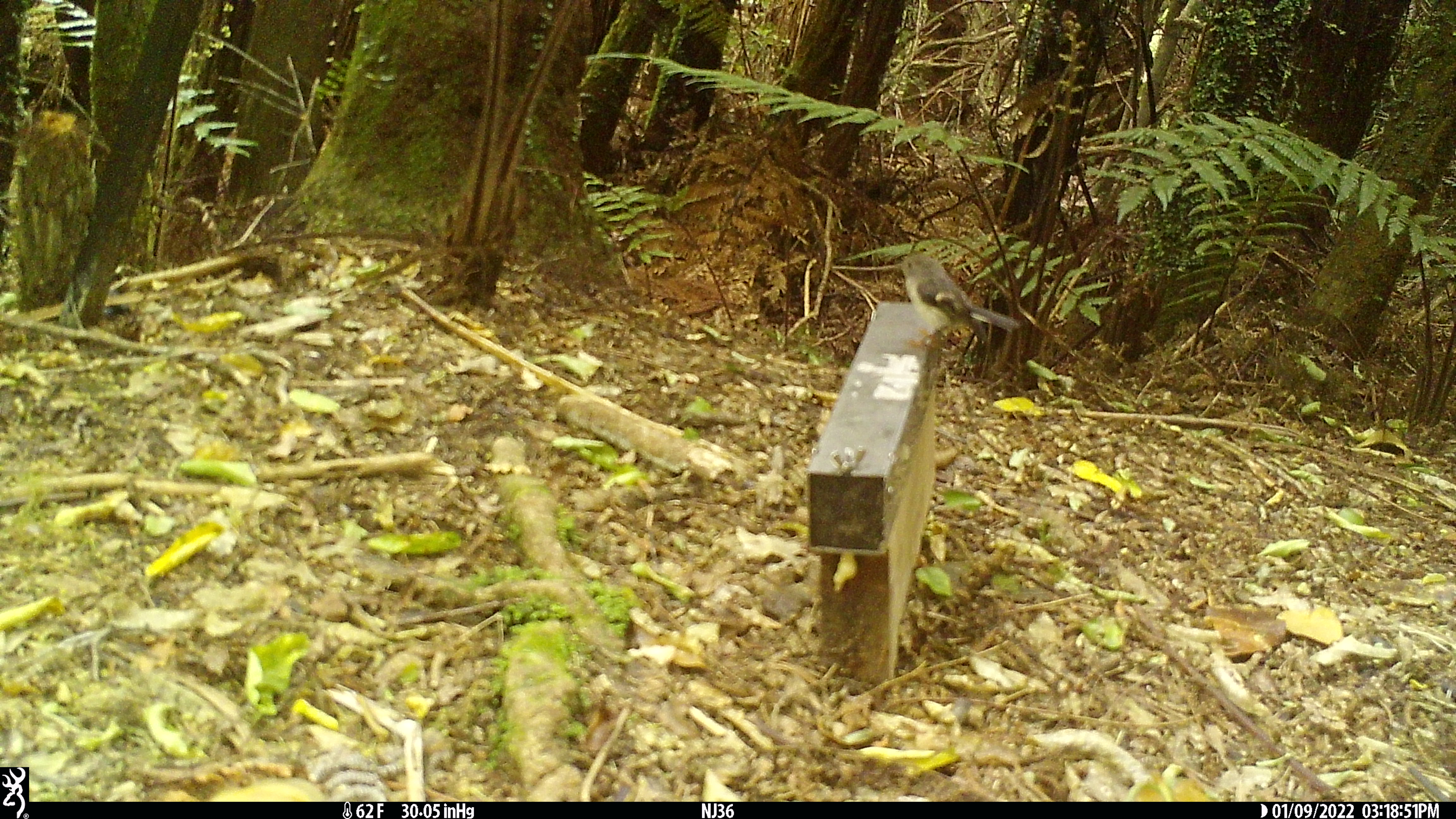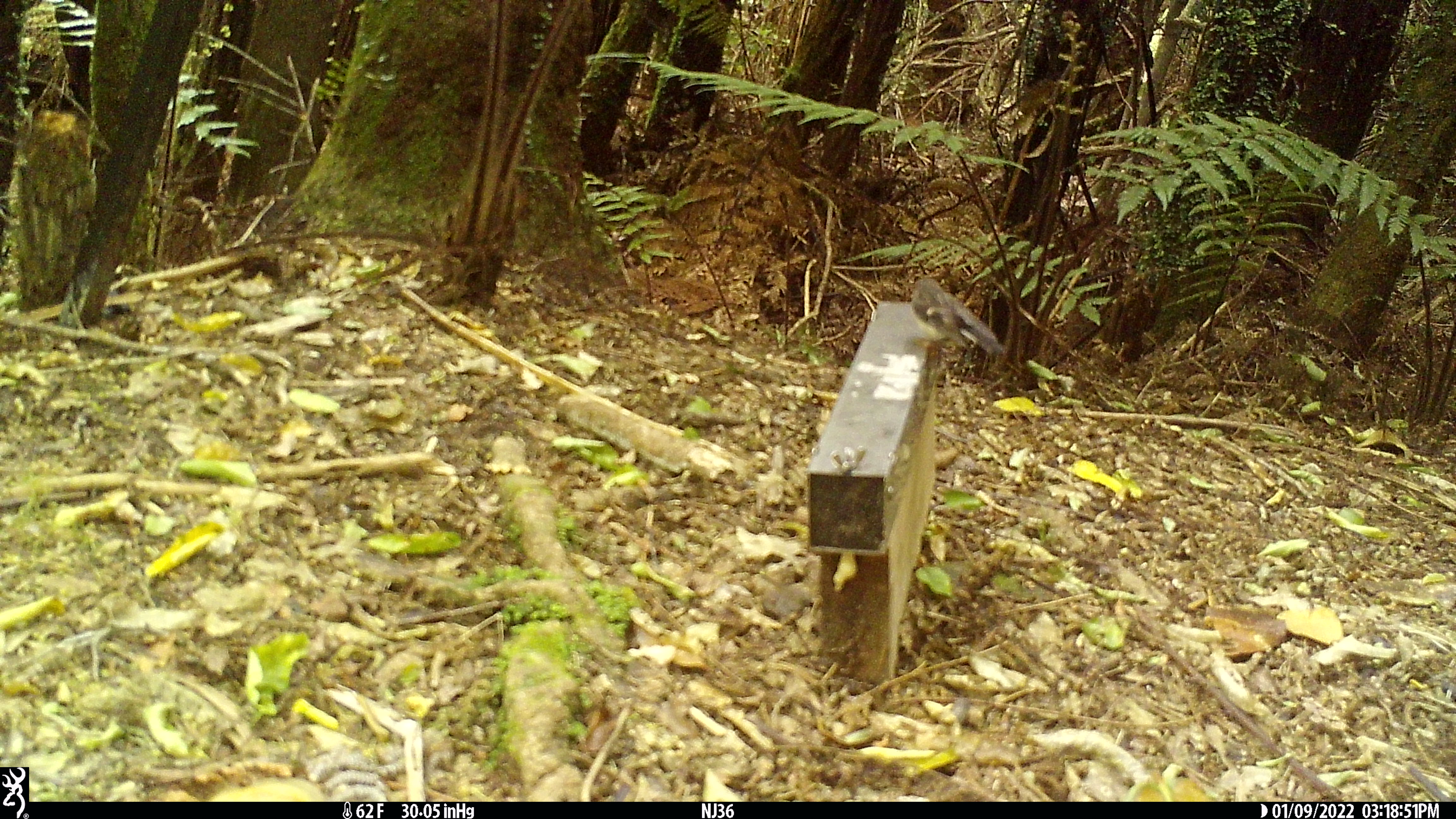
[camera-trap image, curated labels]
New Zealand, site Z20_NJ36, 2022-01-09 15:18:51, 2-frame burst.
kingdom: Animalia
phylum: Chordata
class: Aves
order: Passeriformes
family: Petroicidae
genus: Petroica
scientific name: Petroica macrocephala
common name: tomtit